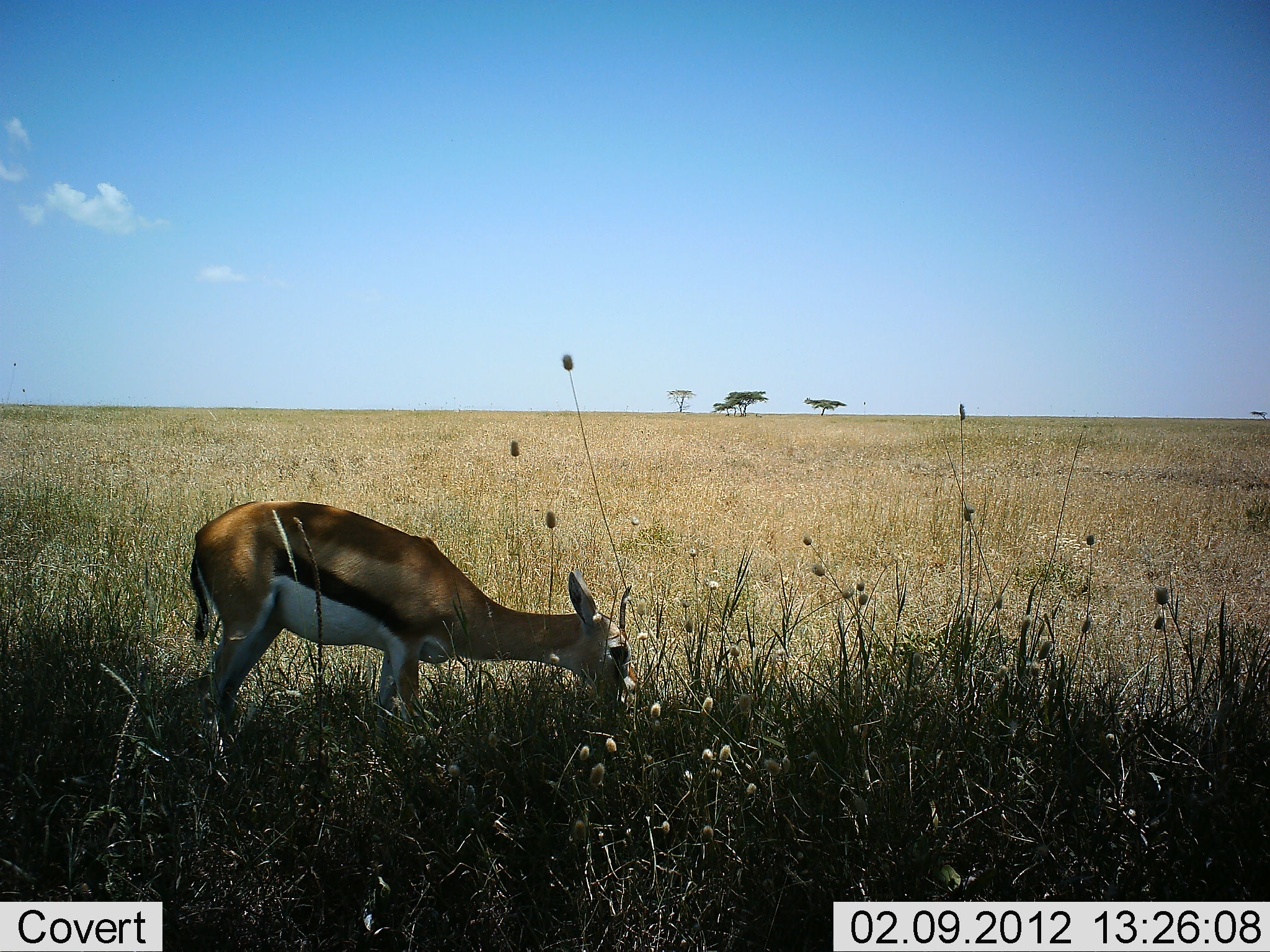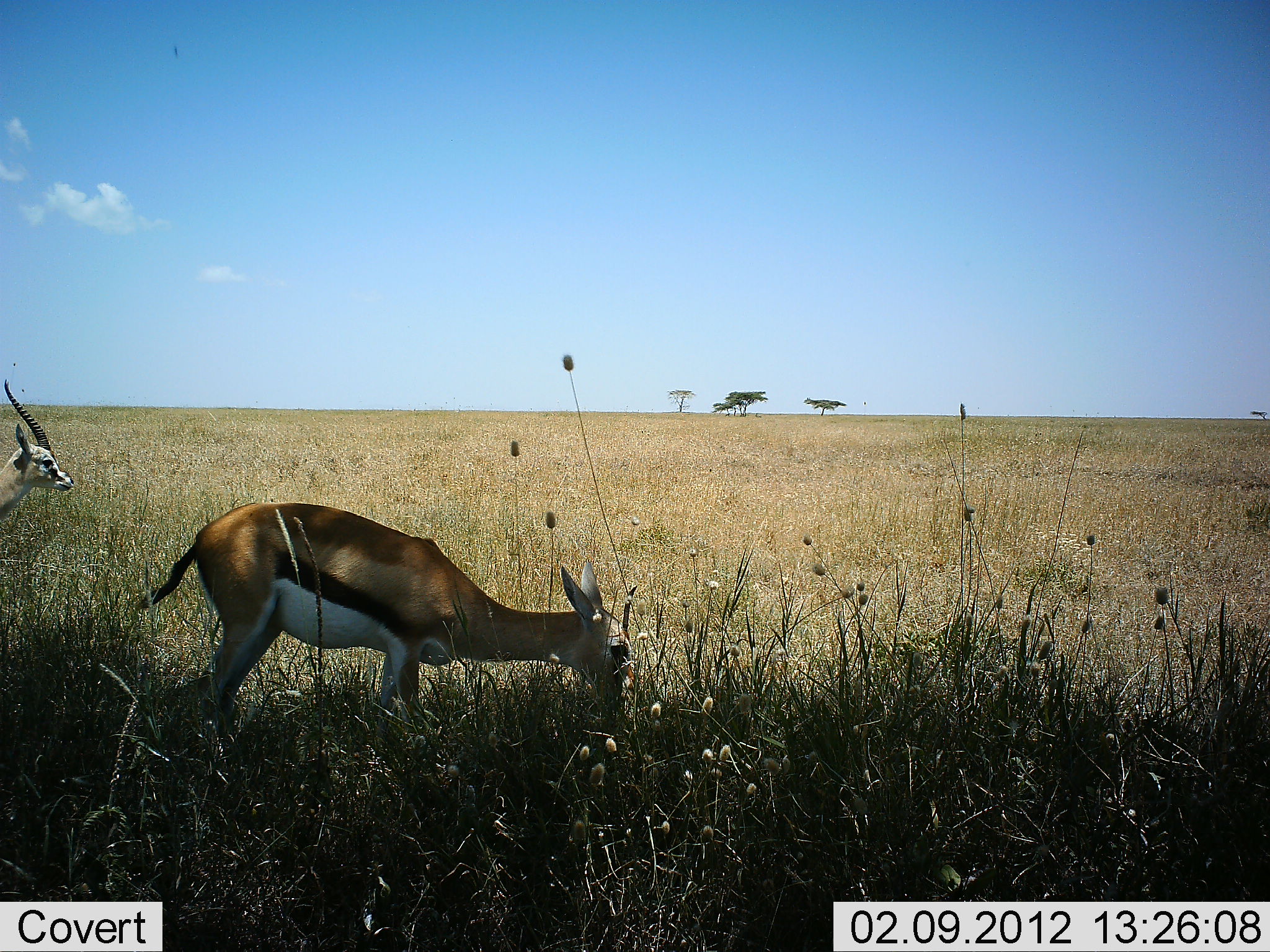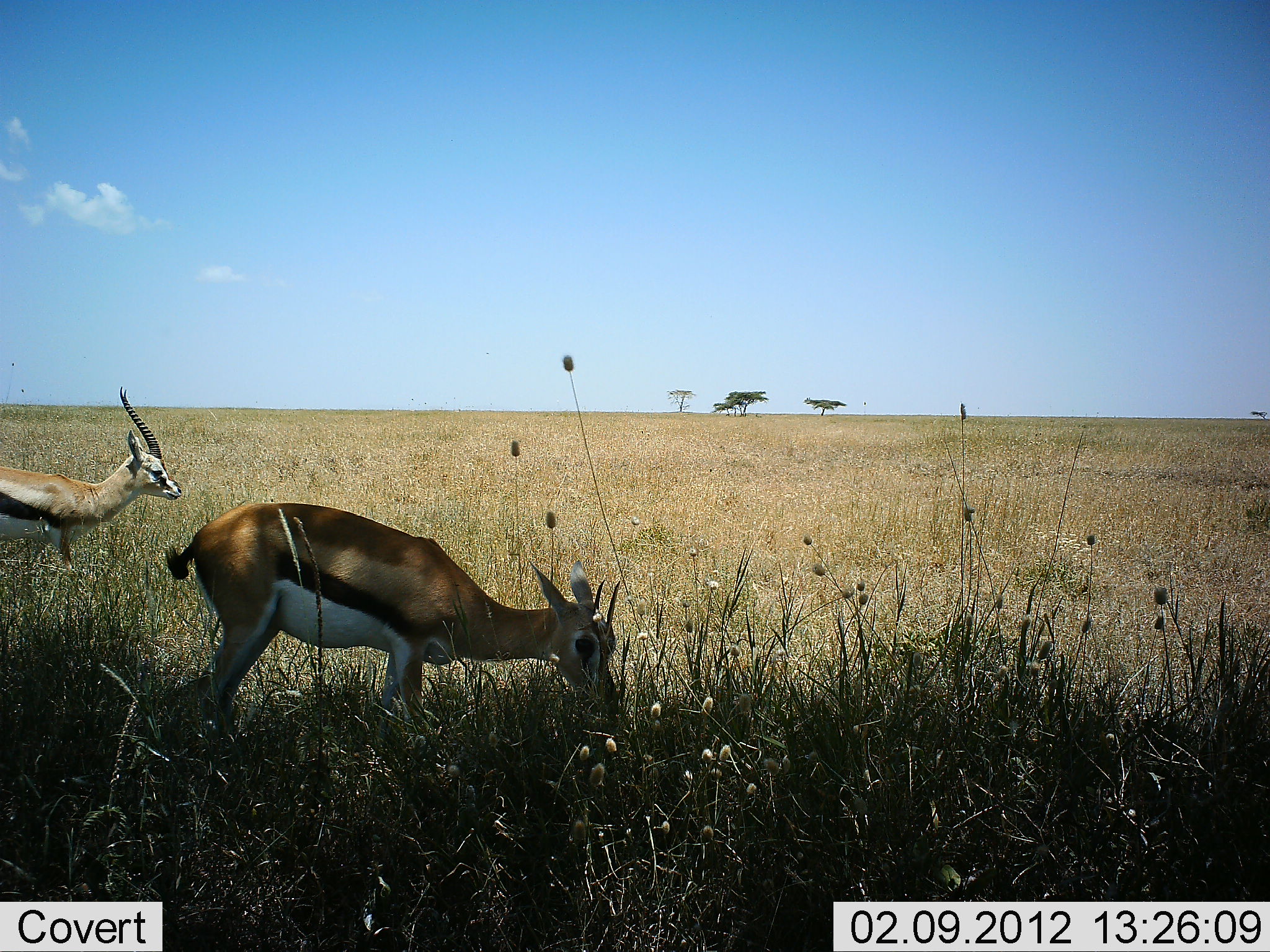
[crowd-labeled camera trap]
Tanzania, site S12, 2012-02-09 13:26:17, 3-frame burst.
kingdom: Animalia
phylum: Chordata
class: Mammalia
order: Artiodactyla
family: Bovidae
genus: Eudorcas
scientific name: Eudorcas thomsonii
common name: thomson's gazelle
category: gazellethomsons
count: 2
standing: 43%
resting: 0%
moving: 57%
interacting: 0%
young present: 0%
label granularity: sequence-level